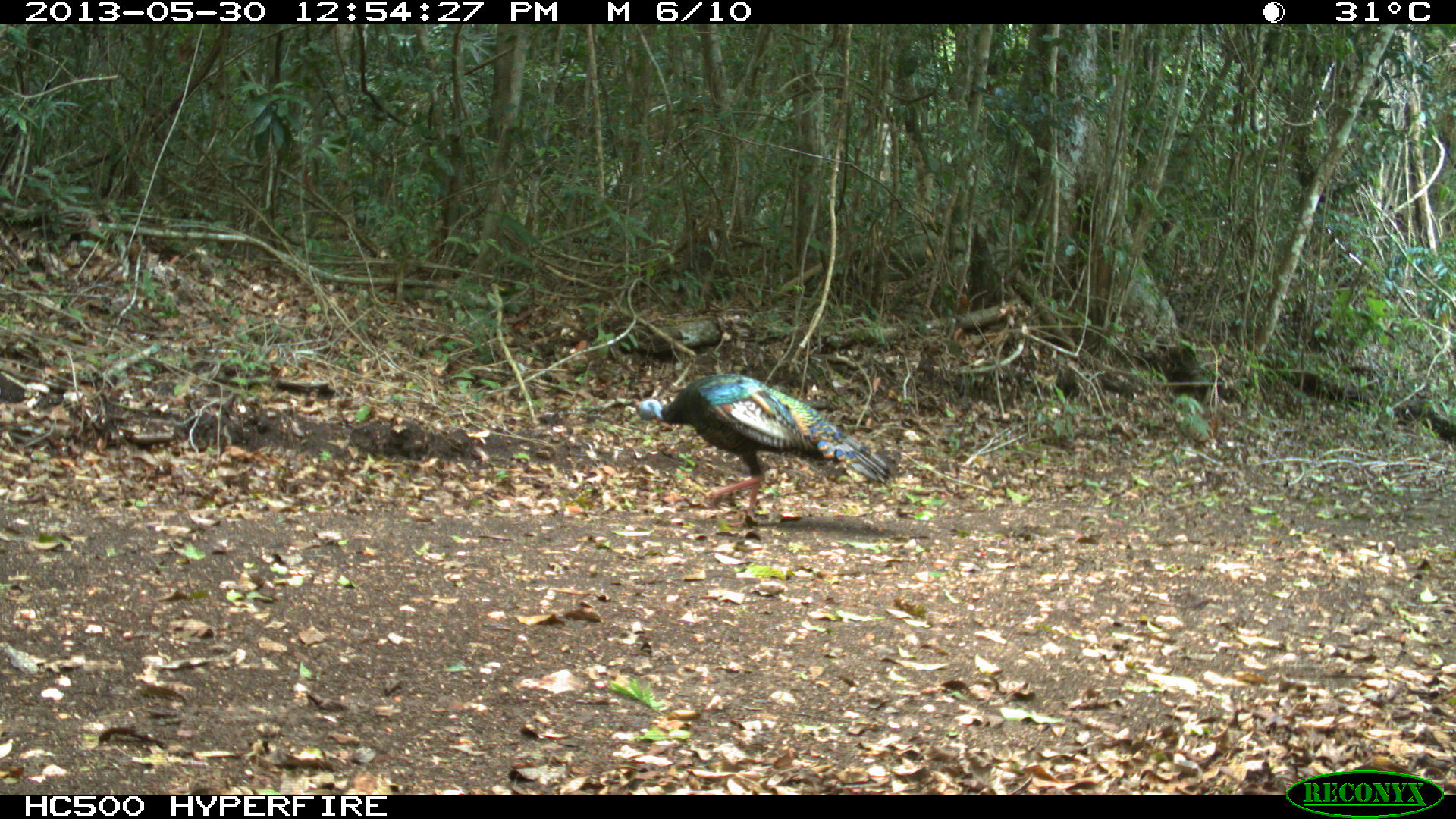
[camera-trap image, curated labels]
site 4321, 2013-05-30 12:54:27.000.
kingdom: Animalia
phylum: Chordata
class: Aves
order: Galliformes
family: Phasianidae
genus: Meleagris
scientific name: Meleagris ocellata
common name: ocellated turkey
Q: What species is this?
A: Meleagris ocellata (ocellated turkey).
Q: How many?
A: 1.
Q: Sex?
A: Male.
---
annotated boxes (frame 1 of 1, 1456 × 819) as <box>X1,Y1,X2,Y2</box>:
meleagris ocellata: <box>635,372,892,527</box>